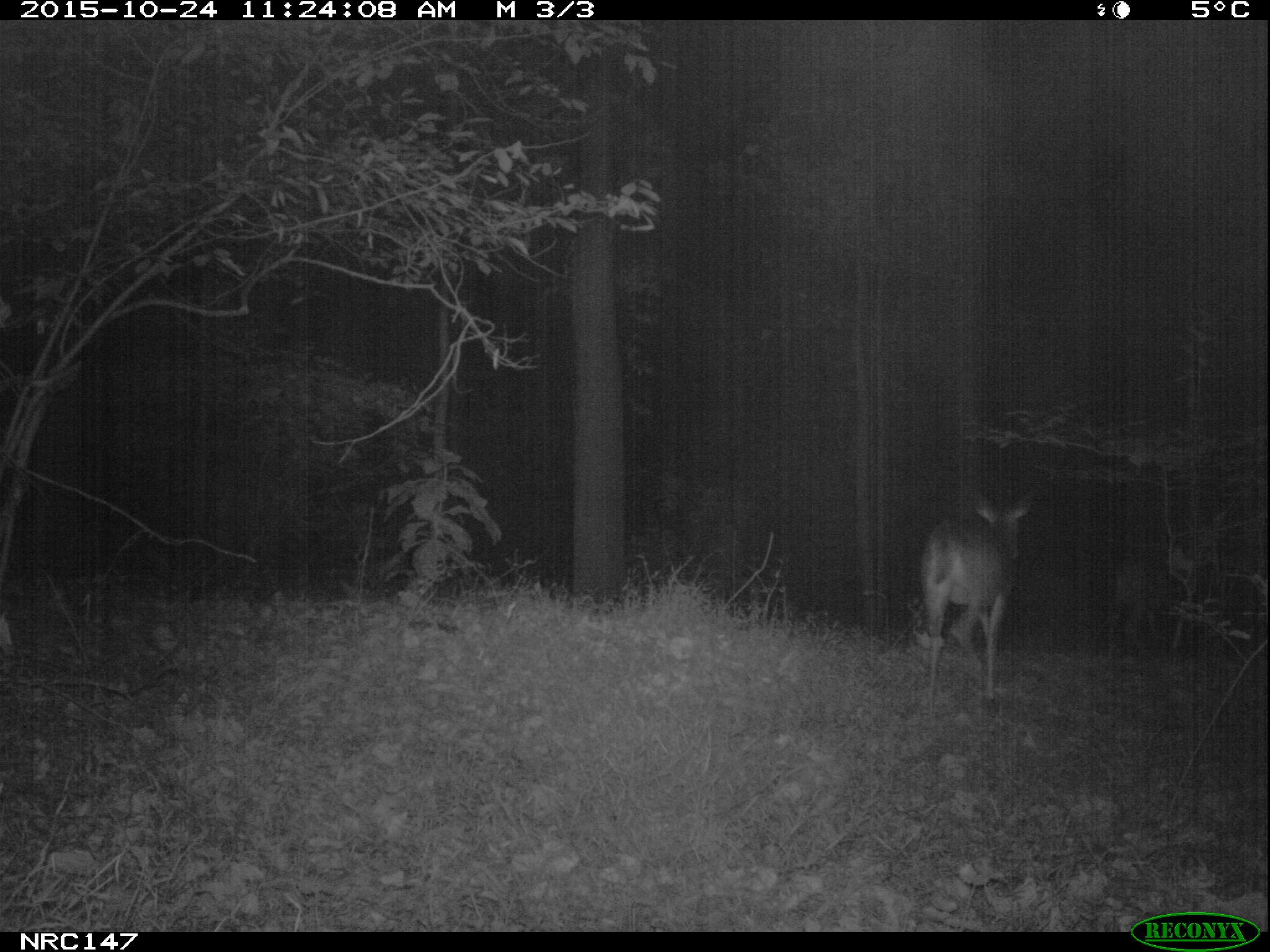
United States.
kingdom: Animalia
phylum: Chordata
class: Mammalia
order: Artiodactyla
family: Cervidae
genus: Odocoileus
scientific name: Odocoileus virginianus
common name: white-tailed deer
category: White Tailed Deer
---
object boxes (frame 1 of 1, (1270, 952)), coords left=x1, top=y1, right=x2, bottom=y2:
White Tailed Deer: left=900, top=475, right=1042, bottom=710